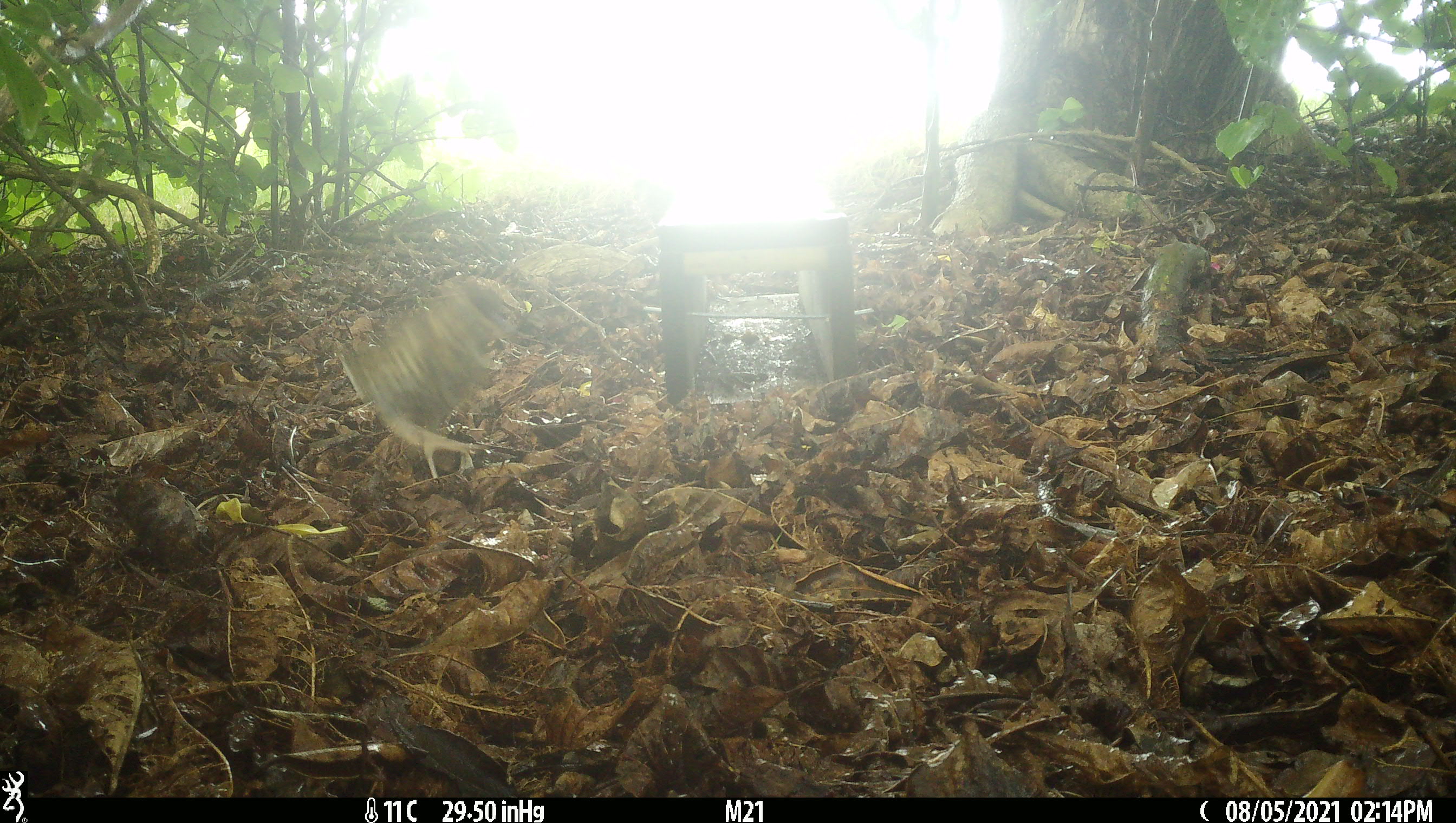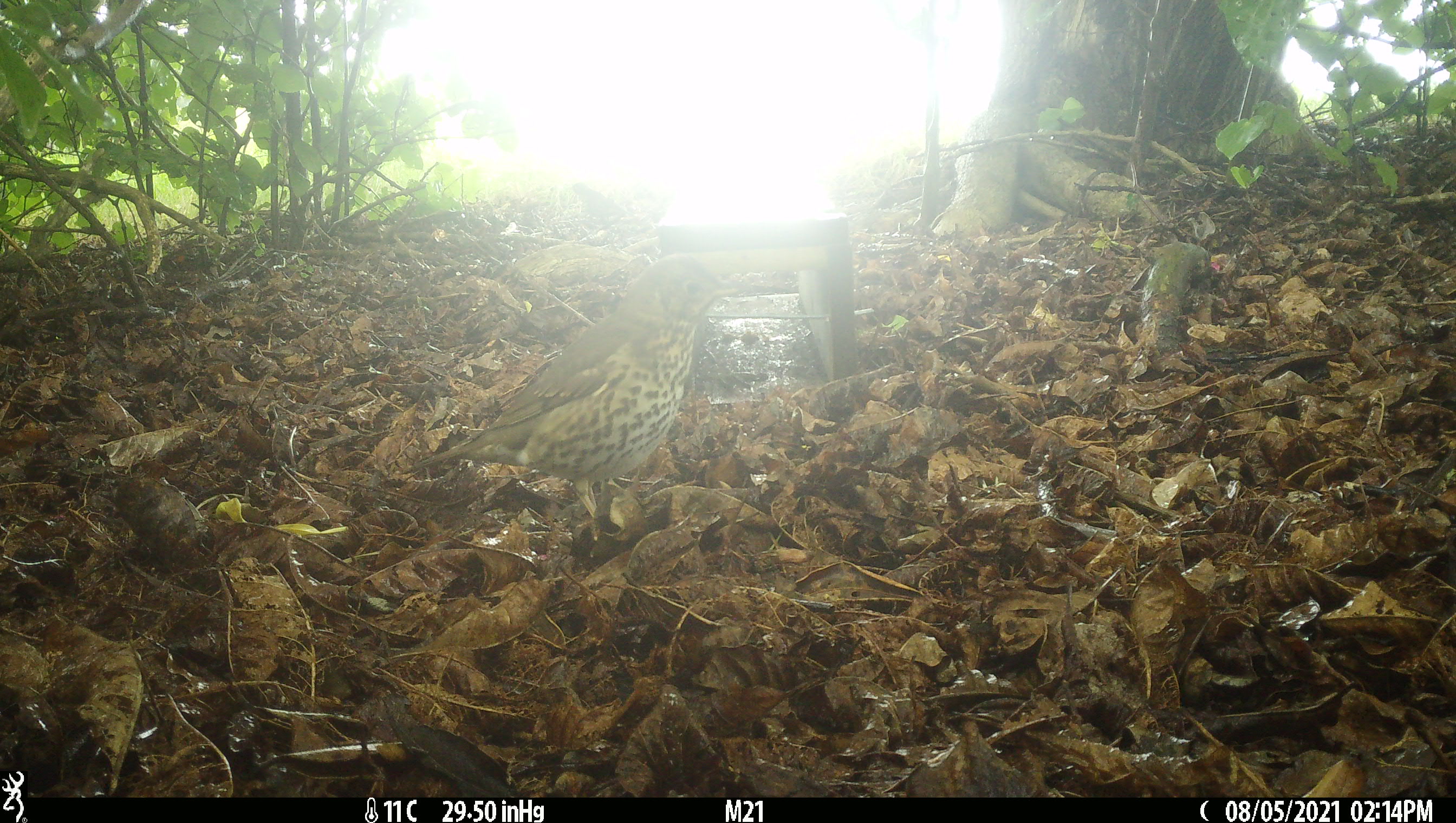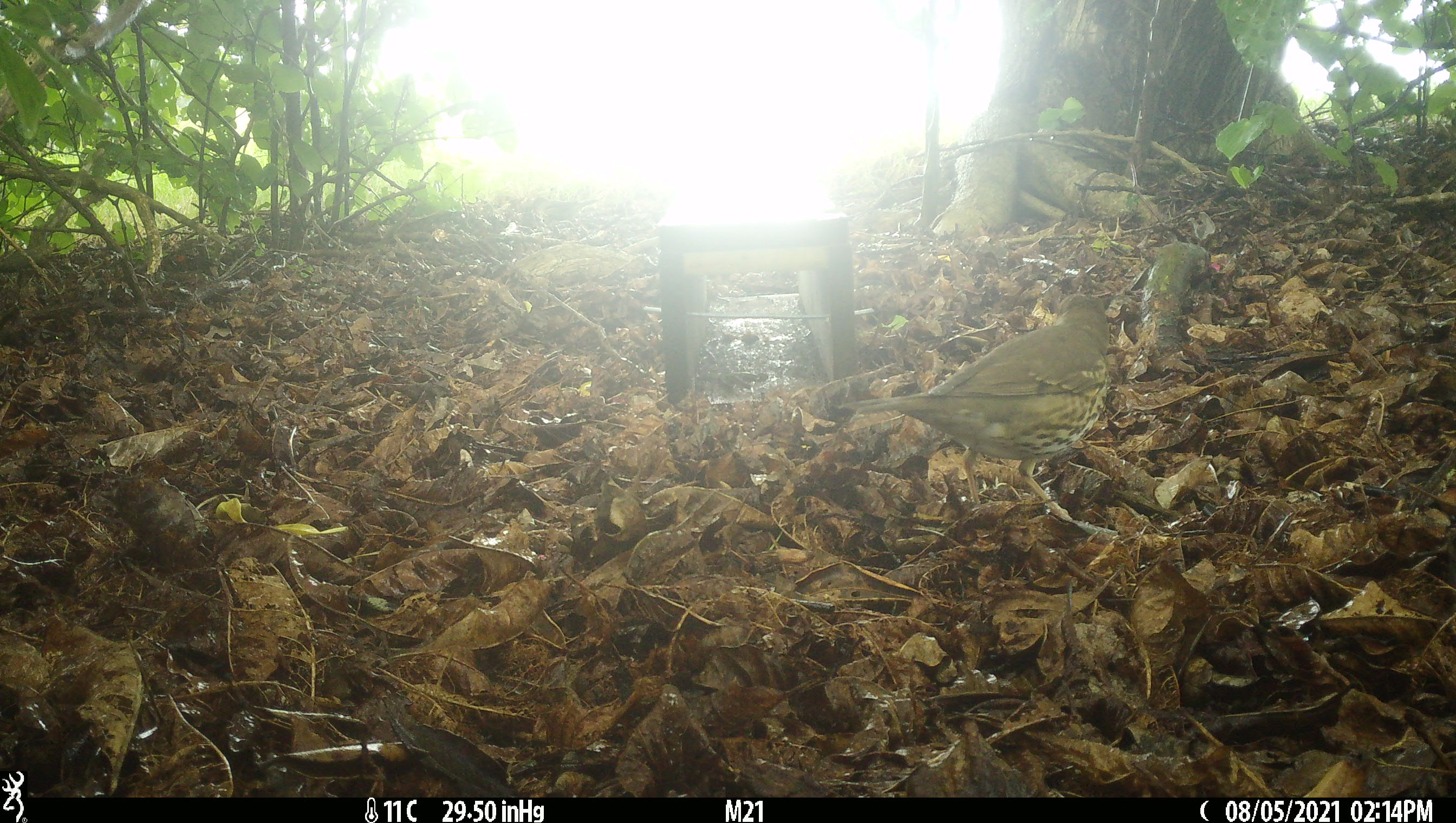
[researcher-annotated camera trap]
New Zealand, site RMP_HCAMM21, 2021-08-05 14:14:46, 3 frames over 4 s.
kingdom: Animalia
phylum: Chordata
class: Aves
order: Passeriformes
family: Turdidae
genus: Turdus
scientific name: Turdus philomelos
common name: song thrush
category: thrush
Thrush (song thrush) (Turdus philomelos).